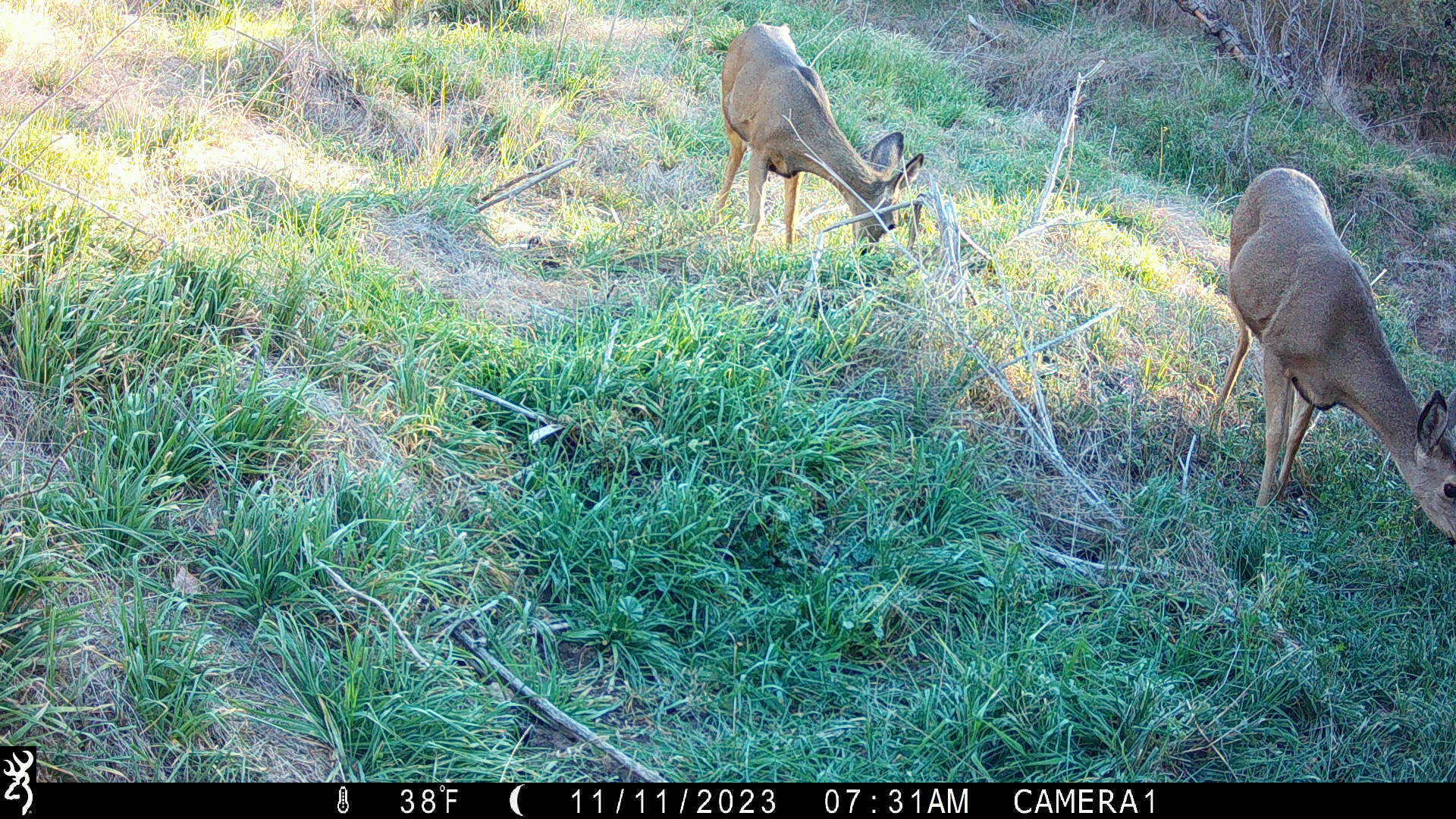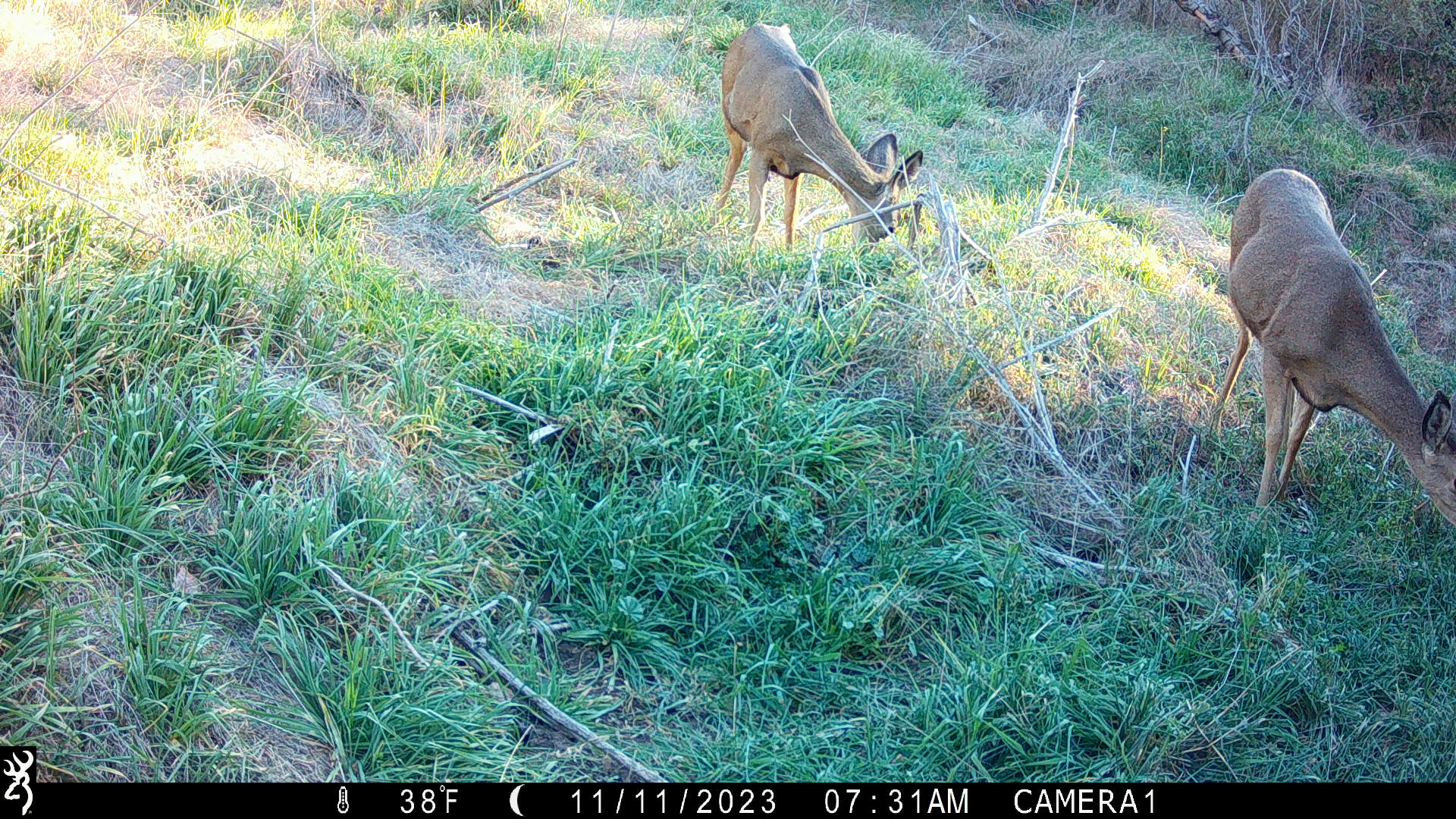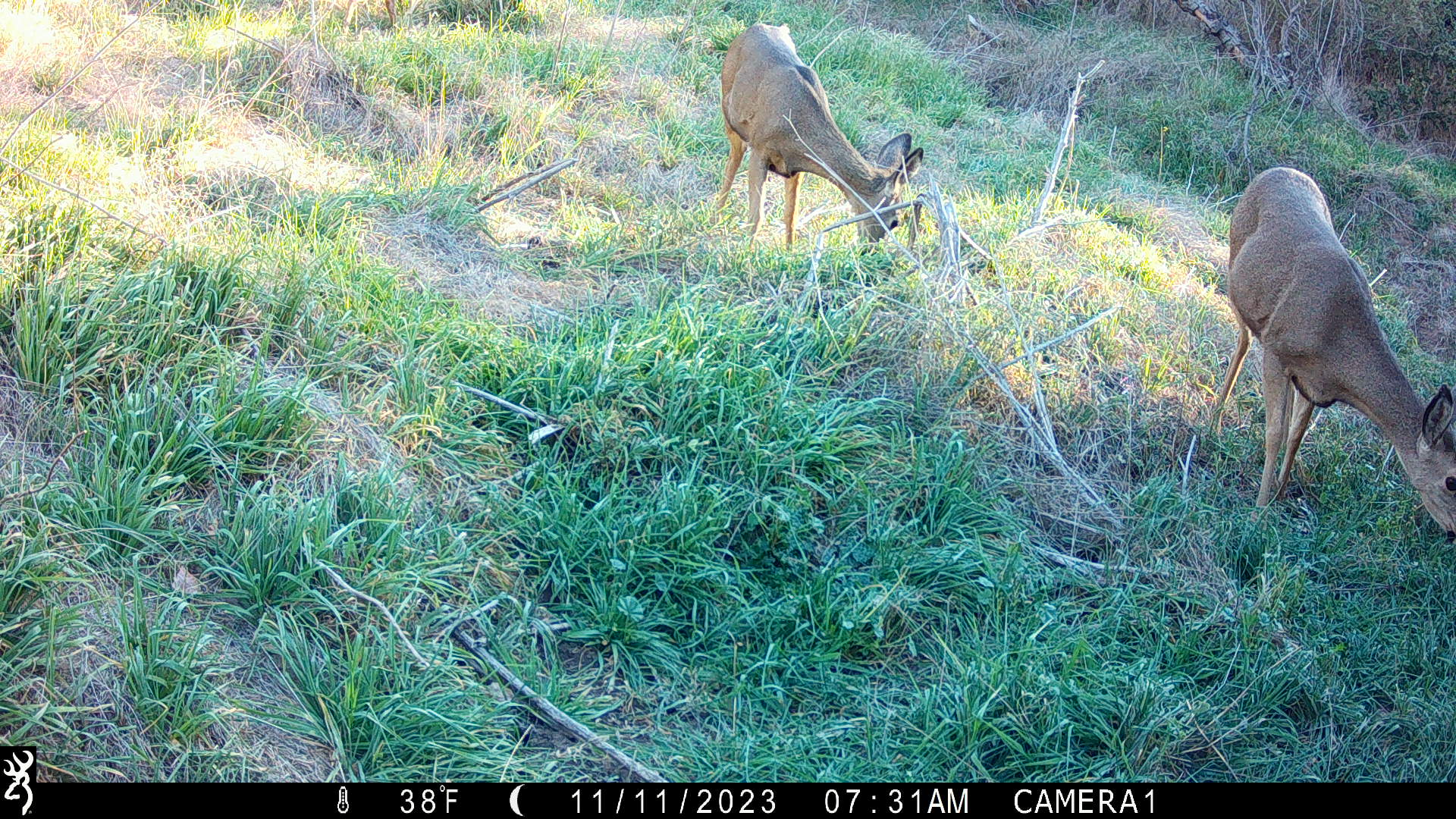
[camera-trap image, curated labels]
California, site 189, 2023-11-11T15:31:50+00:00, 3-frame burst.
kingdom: Animalia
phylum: Chordata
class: Mammalia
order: Artiodactyla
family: Cervidae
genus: Odocoileus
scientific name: Odocoileus hemionus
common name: mule deer